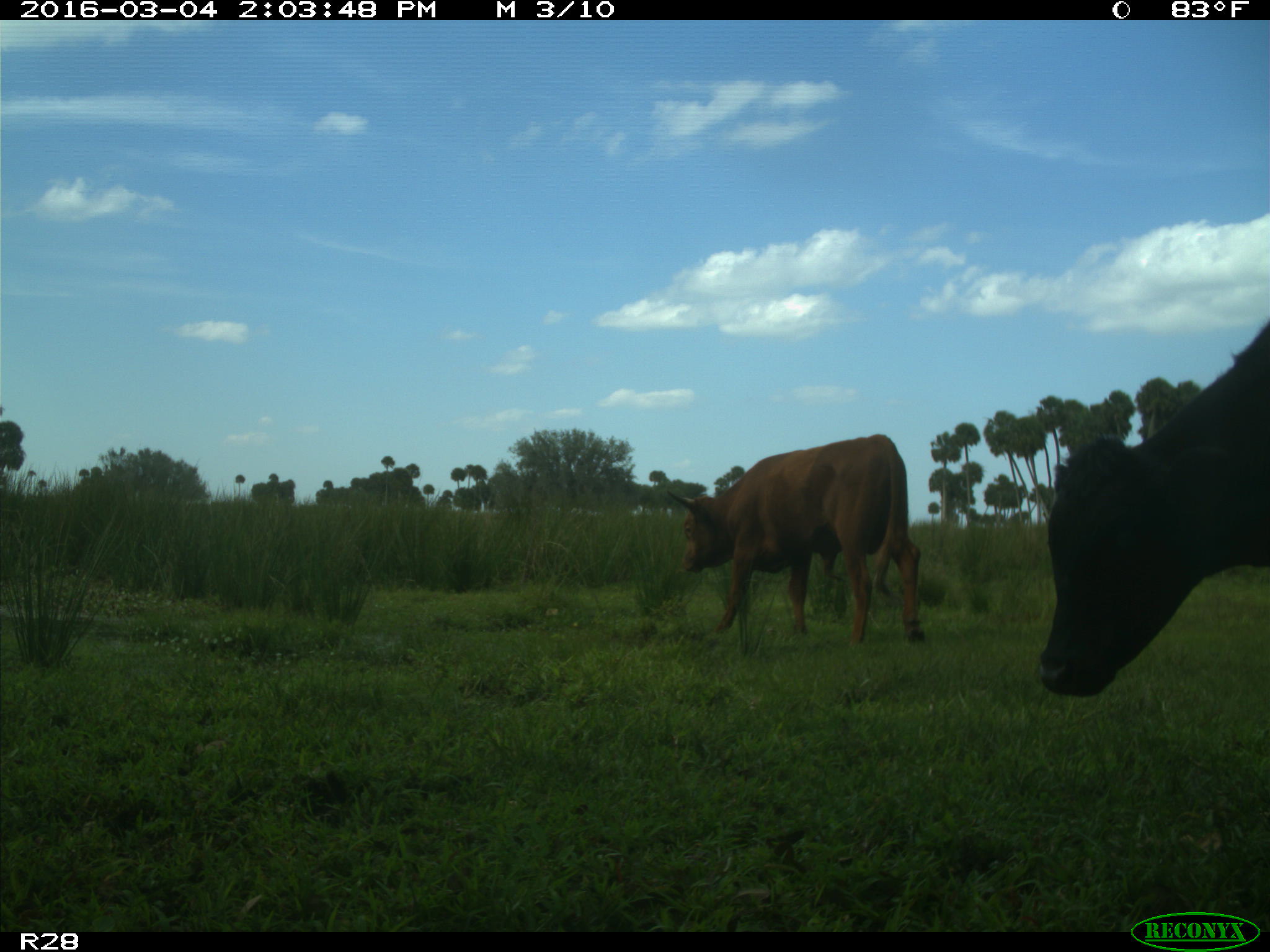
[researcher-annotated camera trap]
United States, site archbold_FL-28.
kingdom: Animalia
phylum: Chordata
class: Mammalia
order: Artiodactyla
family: Bovidae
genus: Bos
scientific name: Bos taurus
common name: domestic cow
Bos taurus (domestic cow).